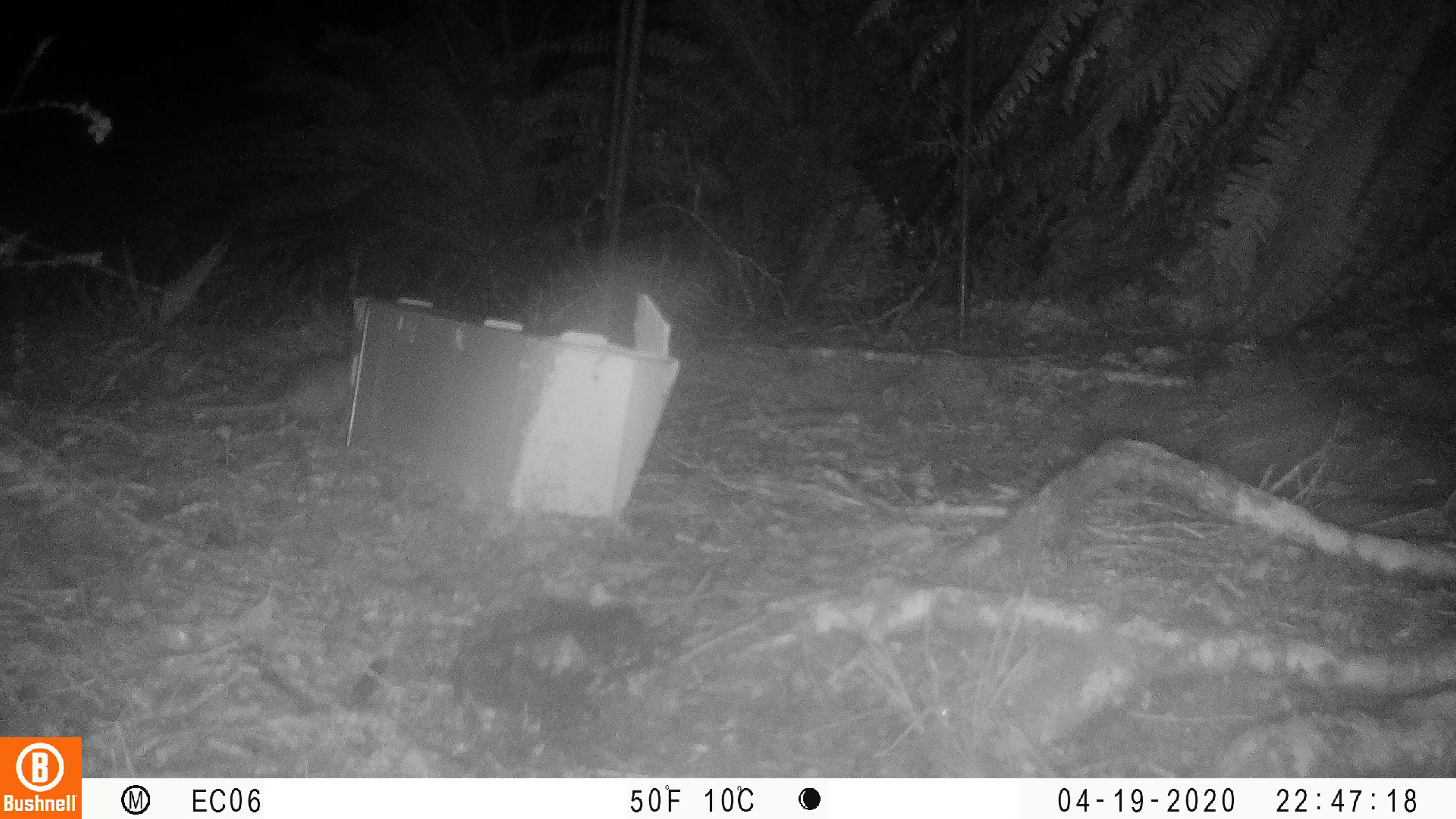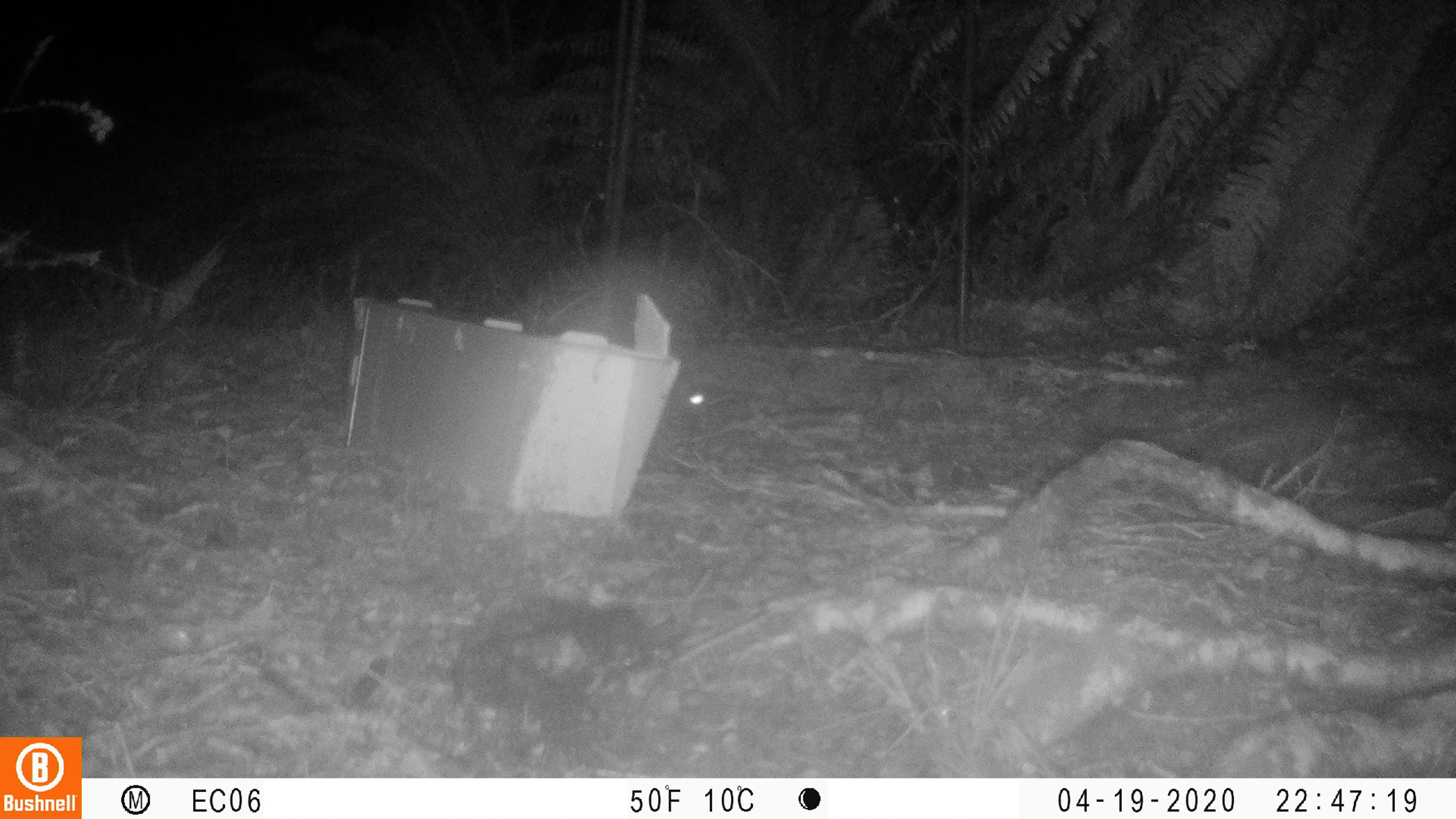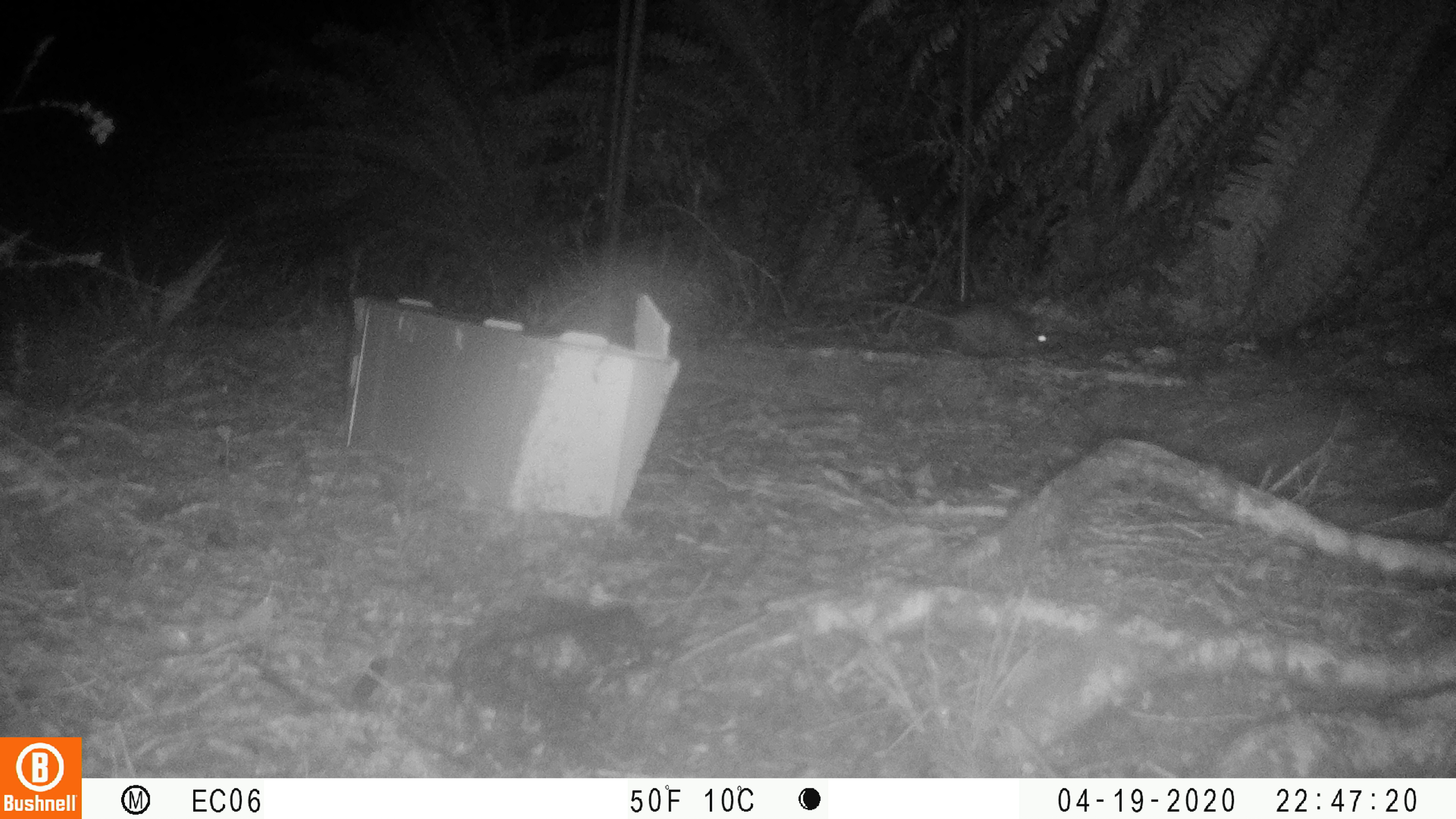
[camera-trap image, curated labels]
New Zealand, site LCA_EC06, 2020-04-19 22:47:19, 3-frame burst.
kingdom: Animalia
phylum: Chordata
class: Mammalia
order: Rodentia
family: Muridae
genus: Rattus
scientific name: Rattus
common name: rat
Rat (Rattus).